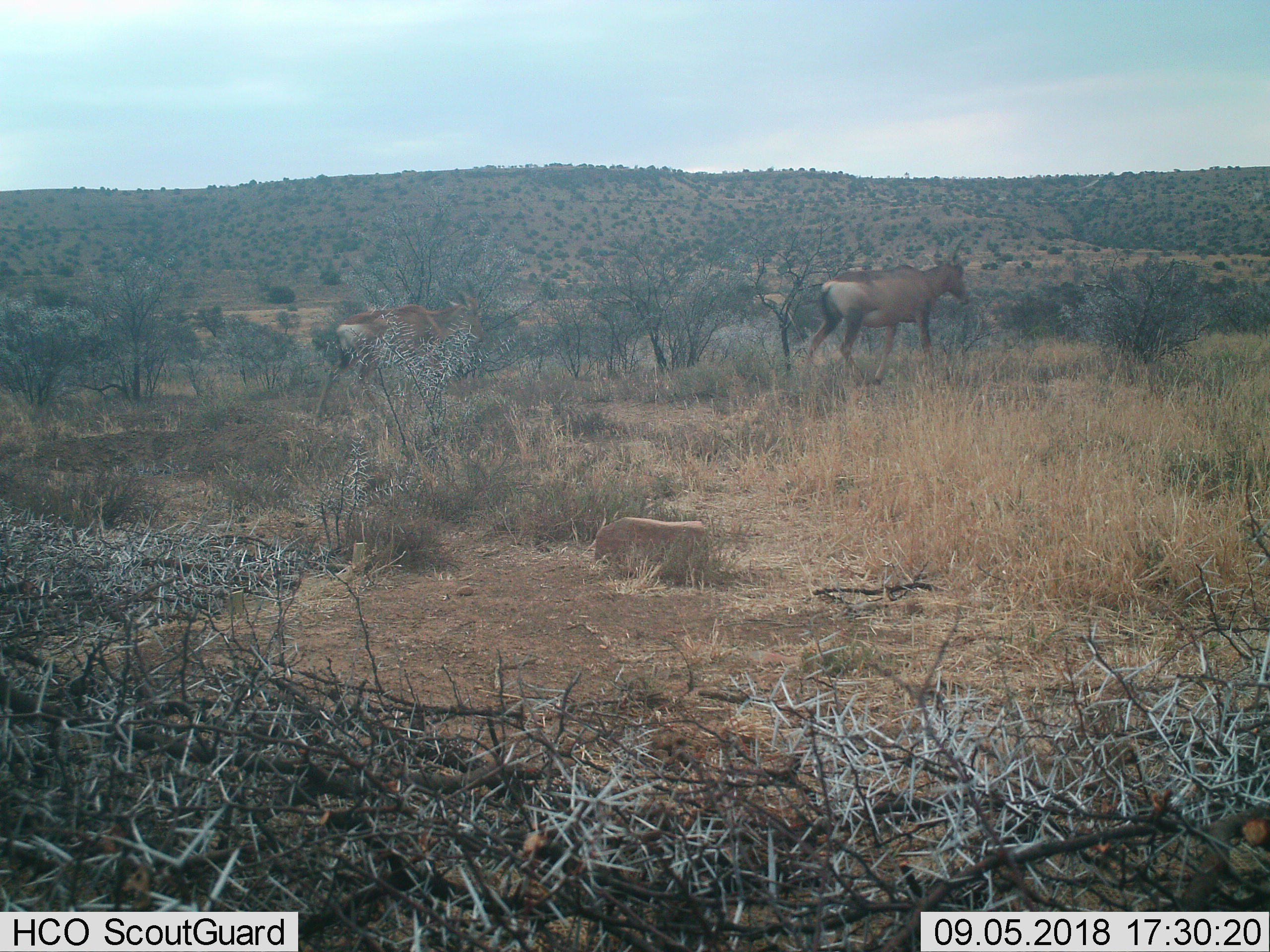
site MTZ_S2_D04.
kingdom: Animalia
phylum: Chordata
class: Mammalia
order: Artiodactyla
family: Bovidae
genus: Alcelaphus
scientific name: Alcelaphus buselaphus caama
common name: red hartebeest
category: hartebeestred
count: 2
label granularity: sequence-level